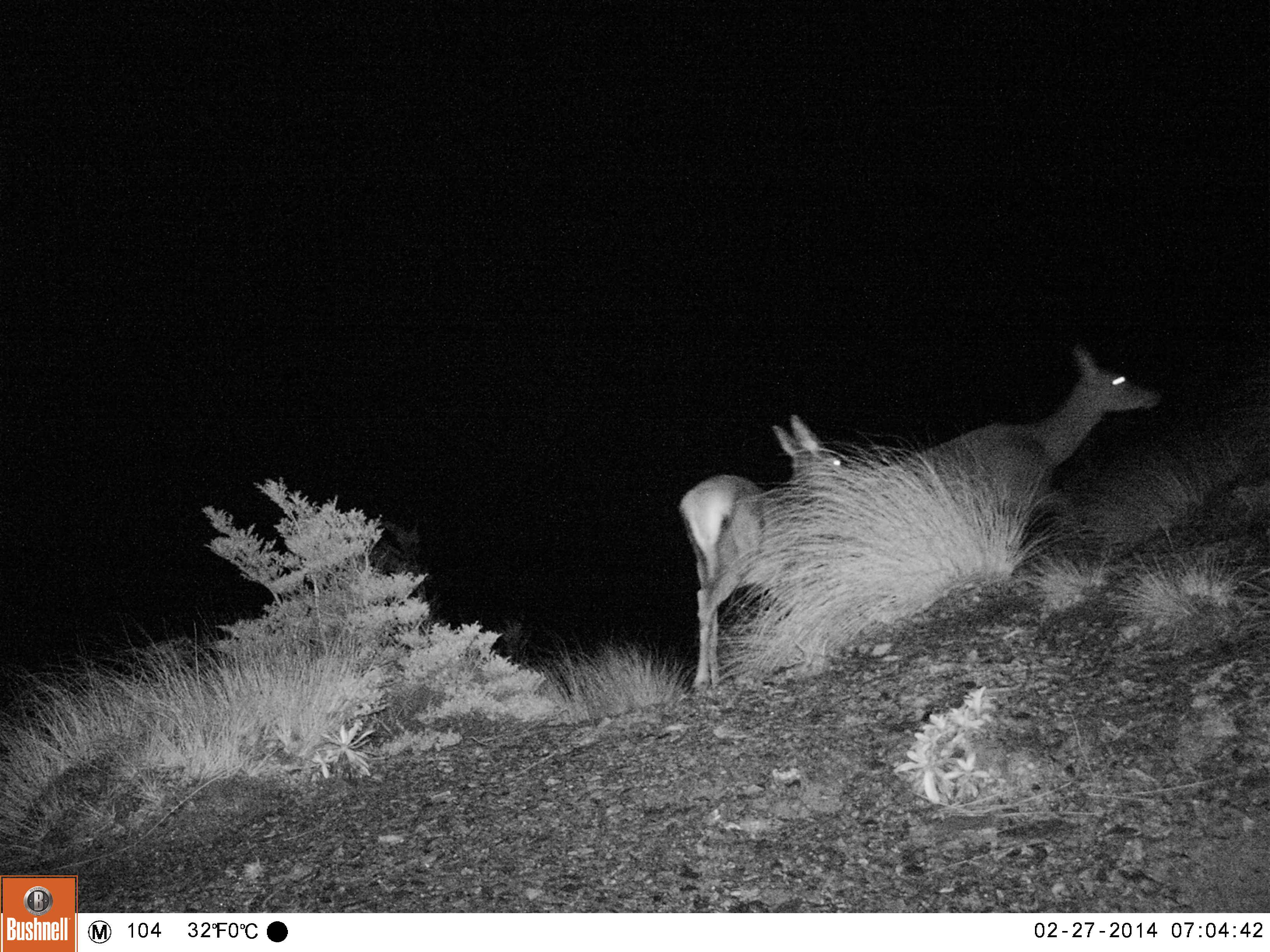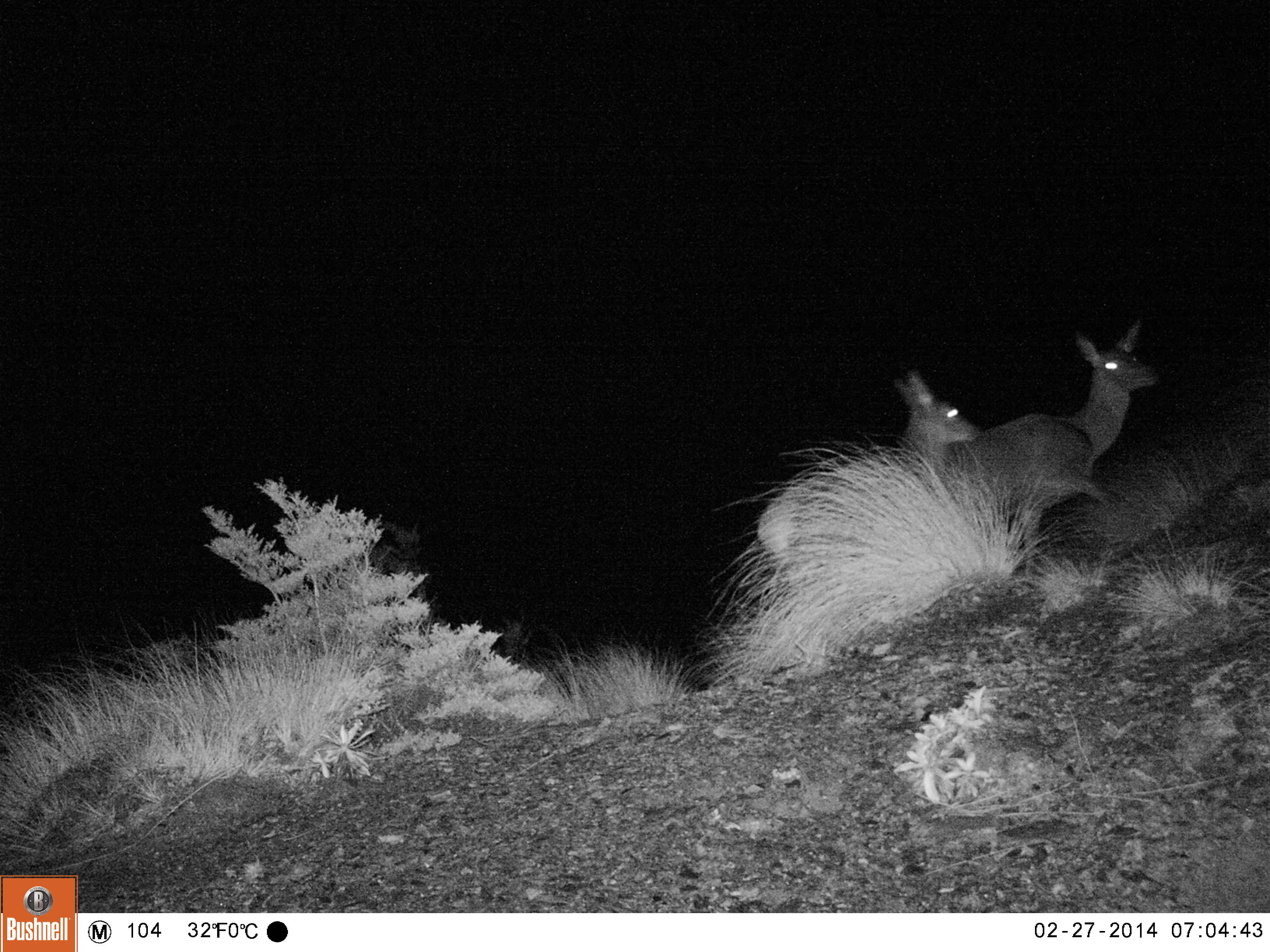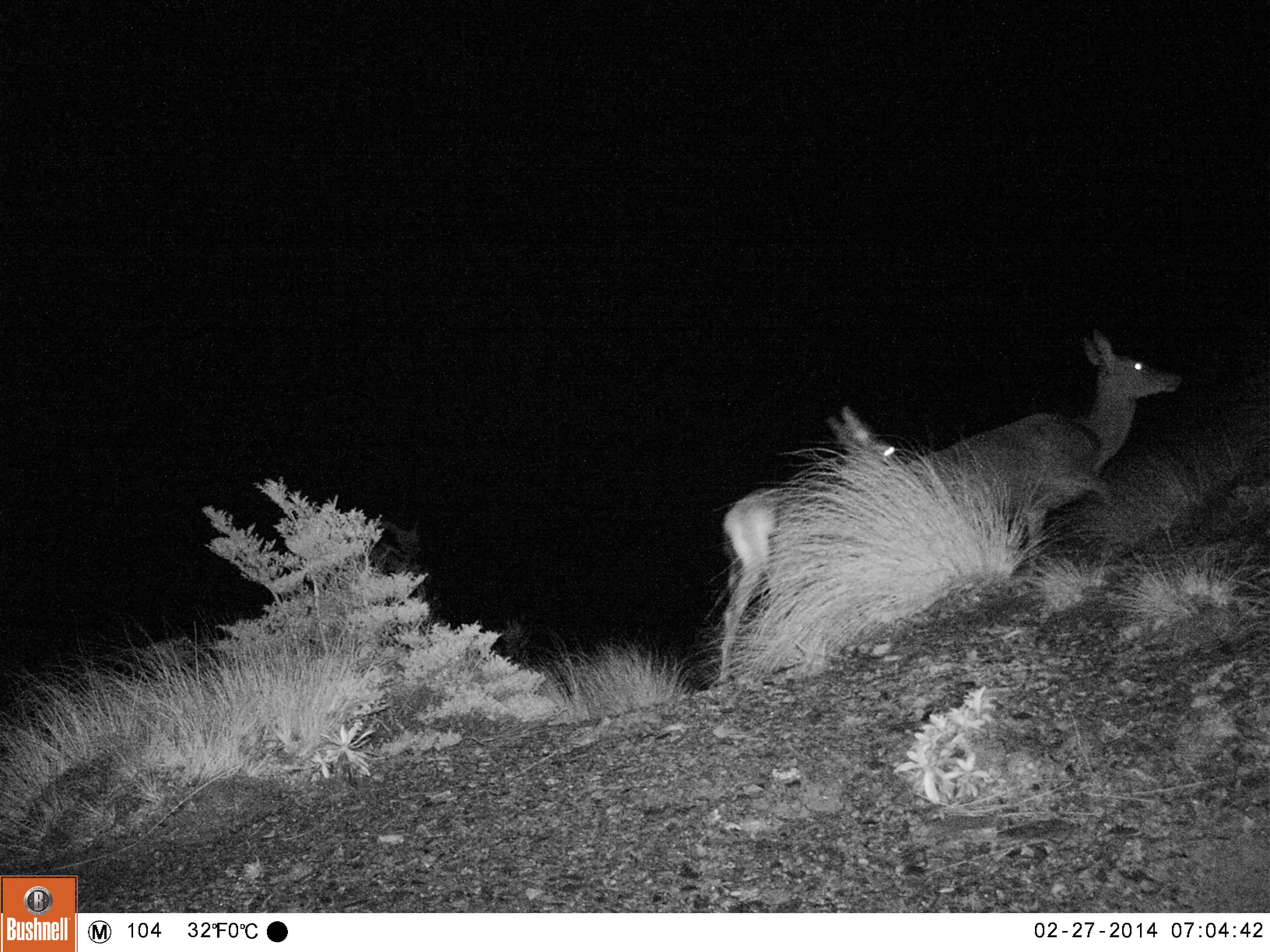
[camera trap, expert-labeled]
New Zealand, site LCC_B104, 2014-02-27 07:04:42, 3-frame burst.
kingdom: Animalia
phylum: Chordata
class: Mammalia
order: Artiodactyla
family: Cervidae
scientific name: Cervidae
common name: deer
Deer (Cervidae).